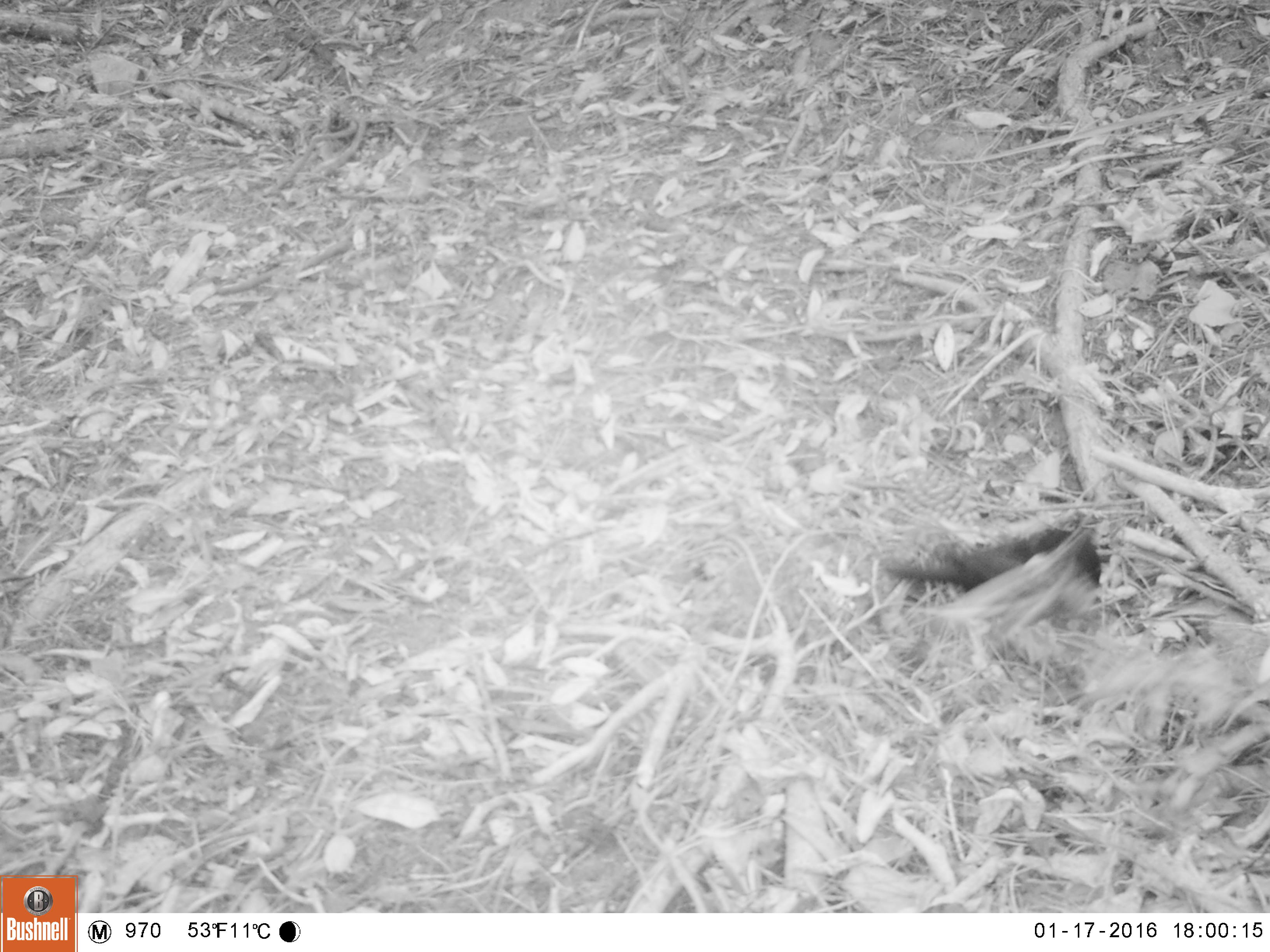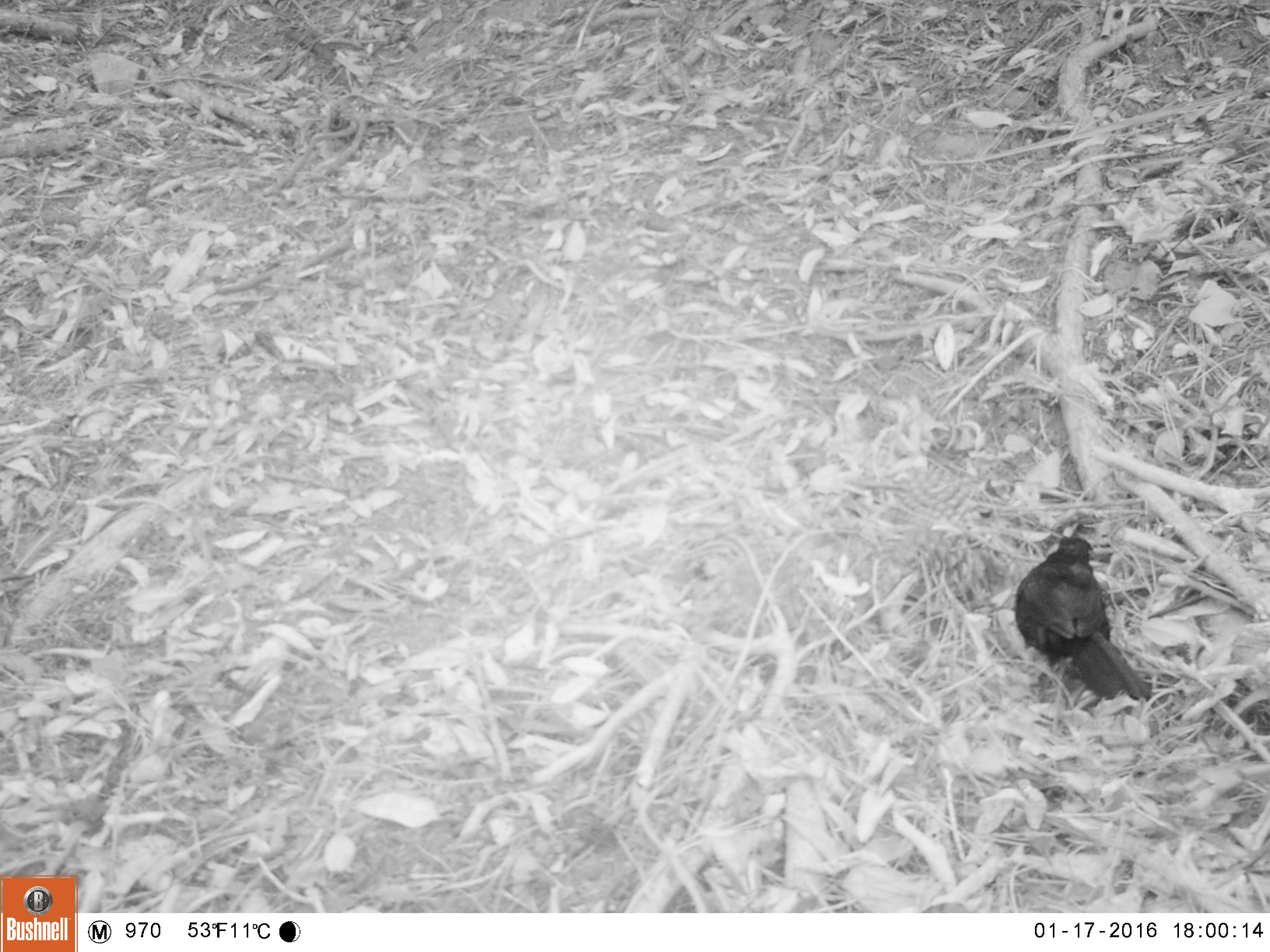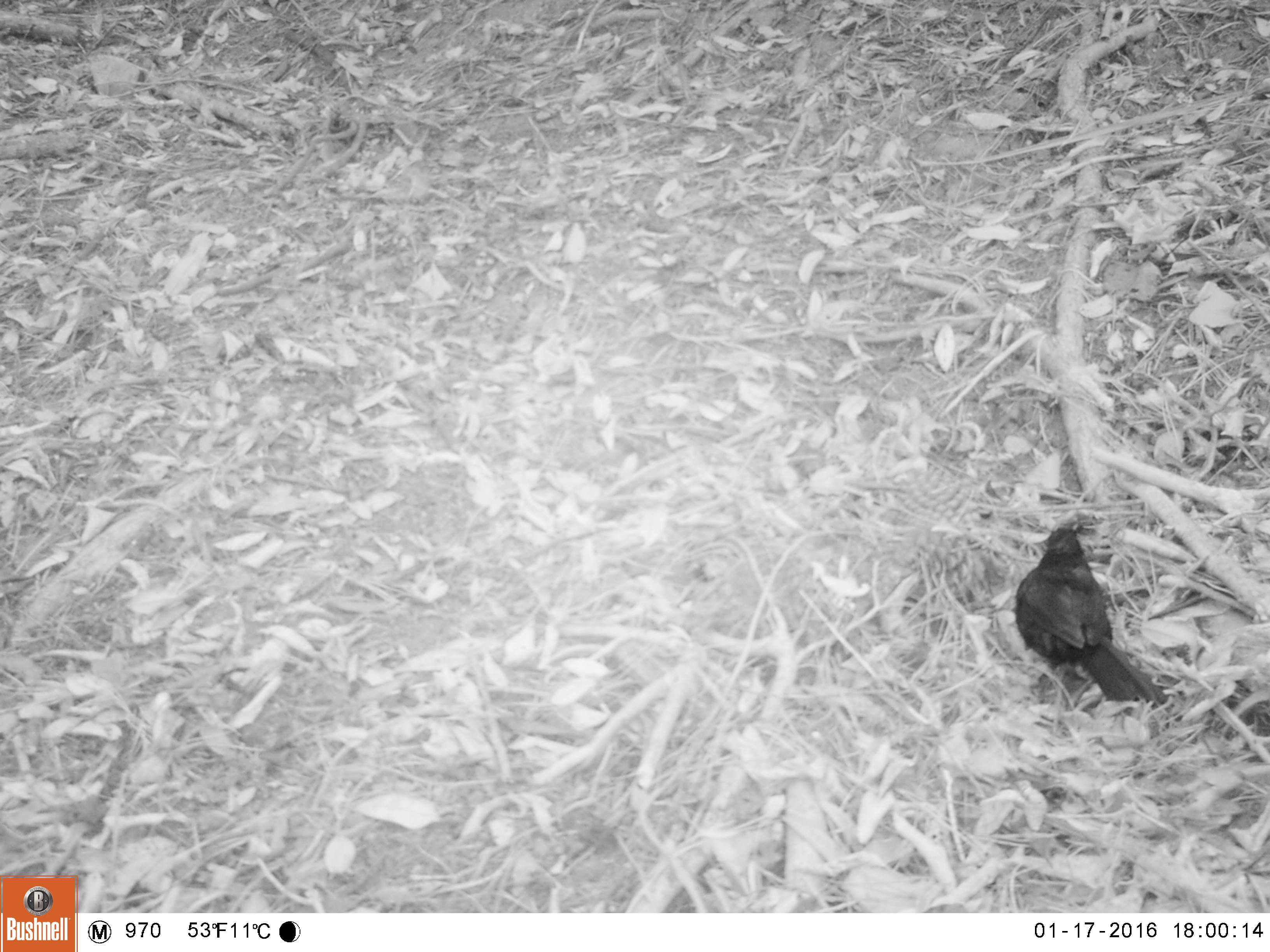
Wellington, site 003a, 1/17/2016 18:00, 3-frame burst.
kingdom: Animalia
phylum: Chordata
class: Aves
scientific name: Aves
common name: bird